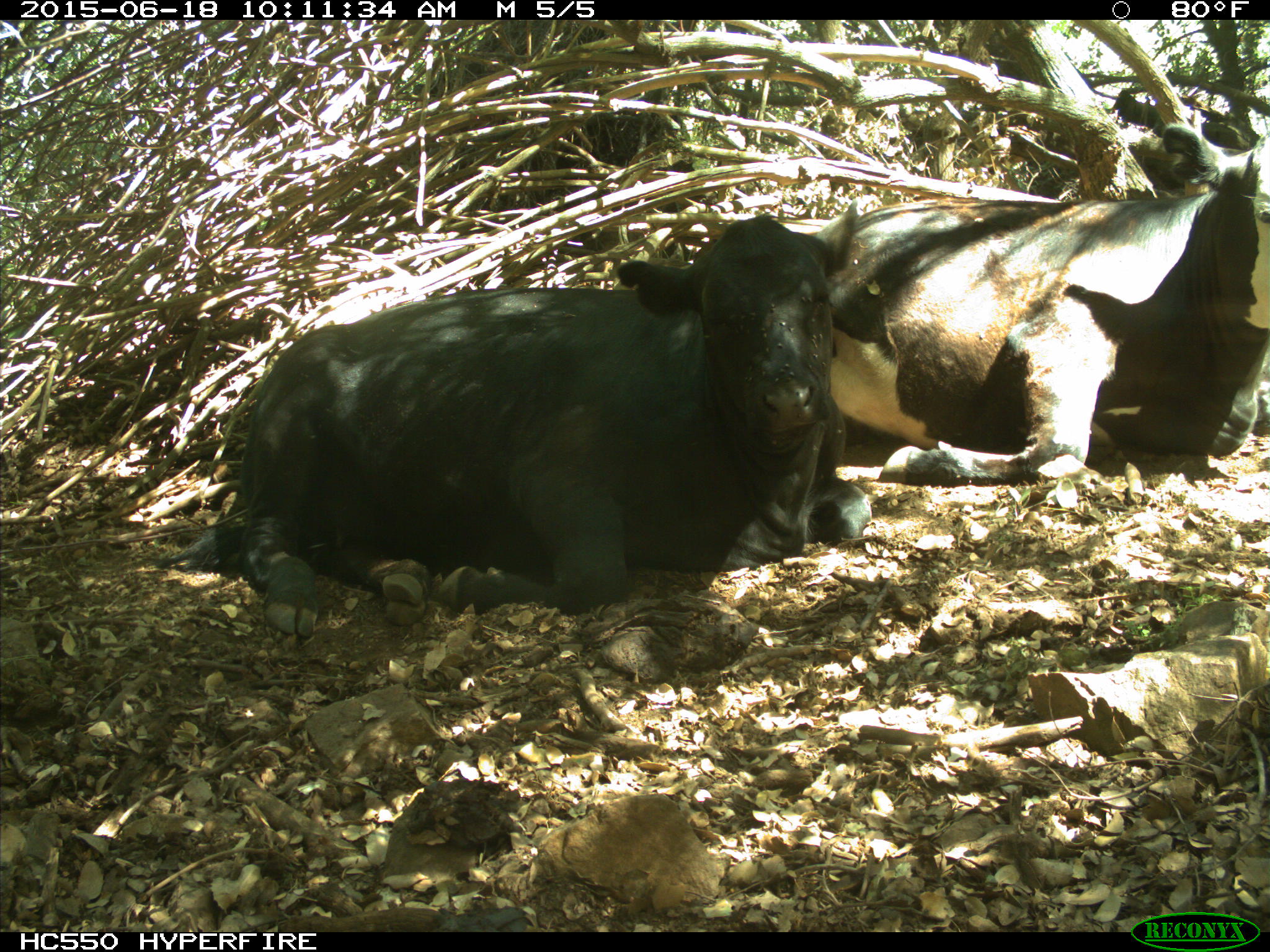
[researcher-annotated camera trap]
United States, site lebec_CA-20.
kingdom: Animalia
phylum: Chordata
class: Mammalia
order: Artiodactyla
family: Bovidae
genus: Bos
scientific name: Bos taurus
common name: domestic cow